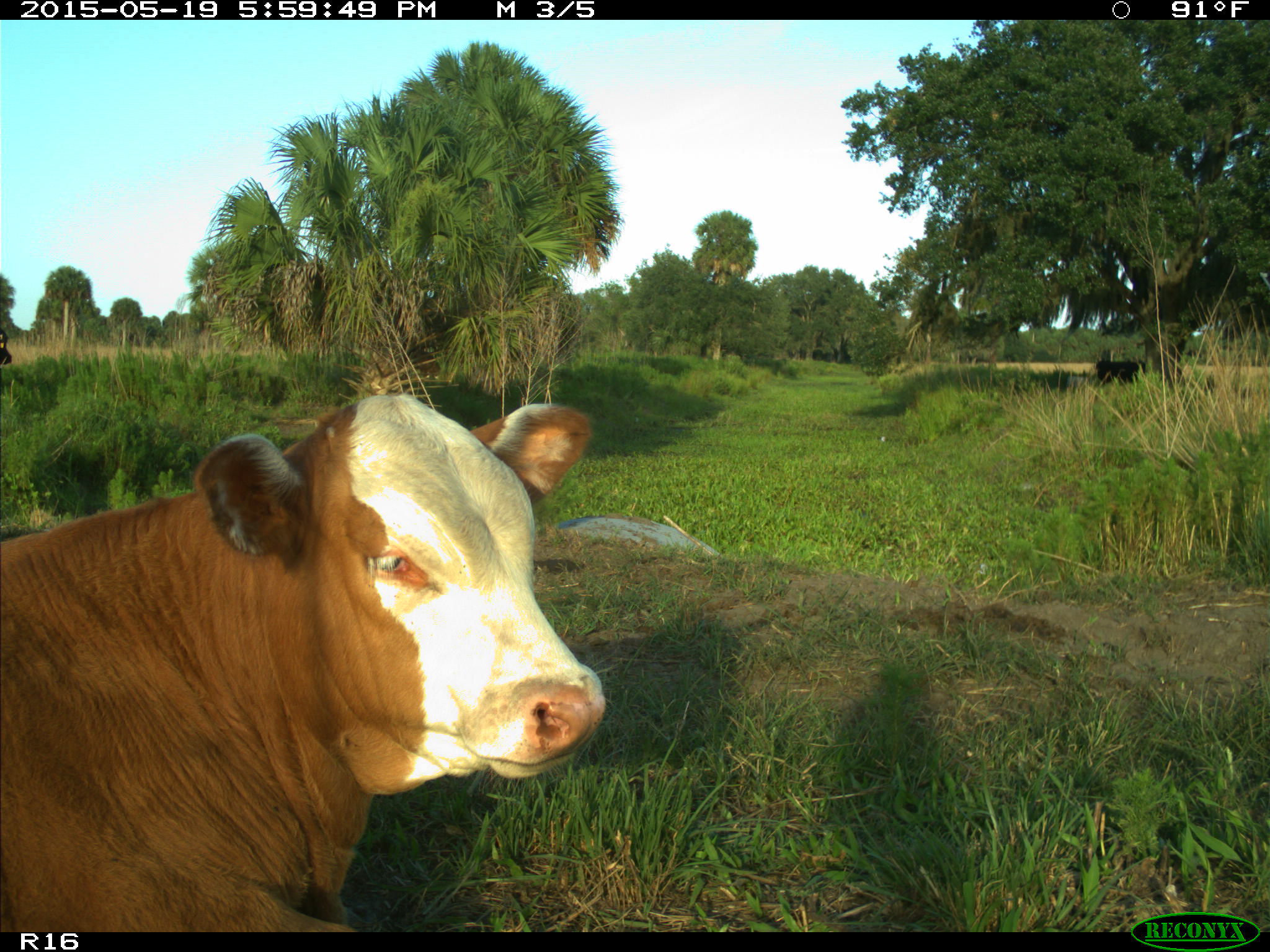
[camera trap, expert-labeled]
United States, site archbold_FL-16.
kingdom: Animalia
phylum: Chordata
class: Mammalia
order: Artiodactyla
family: Bovidae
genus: Bos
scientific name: Bos taurus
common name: domestic cow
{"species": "Bos taurus (domestic cow)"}